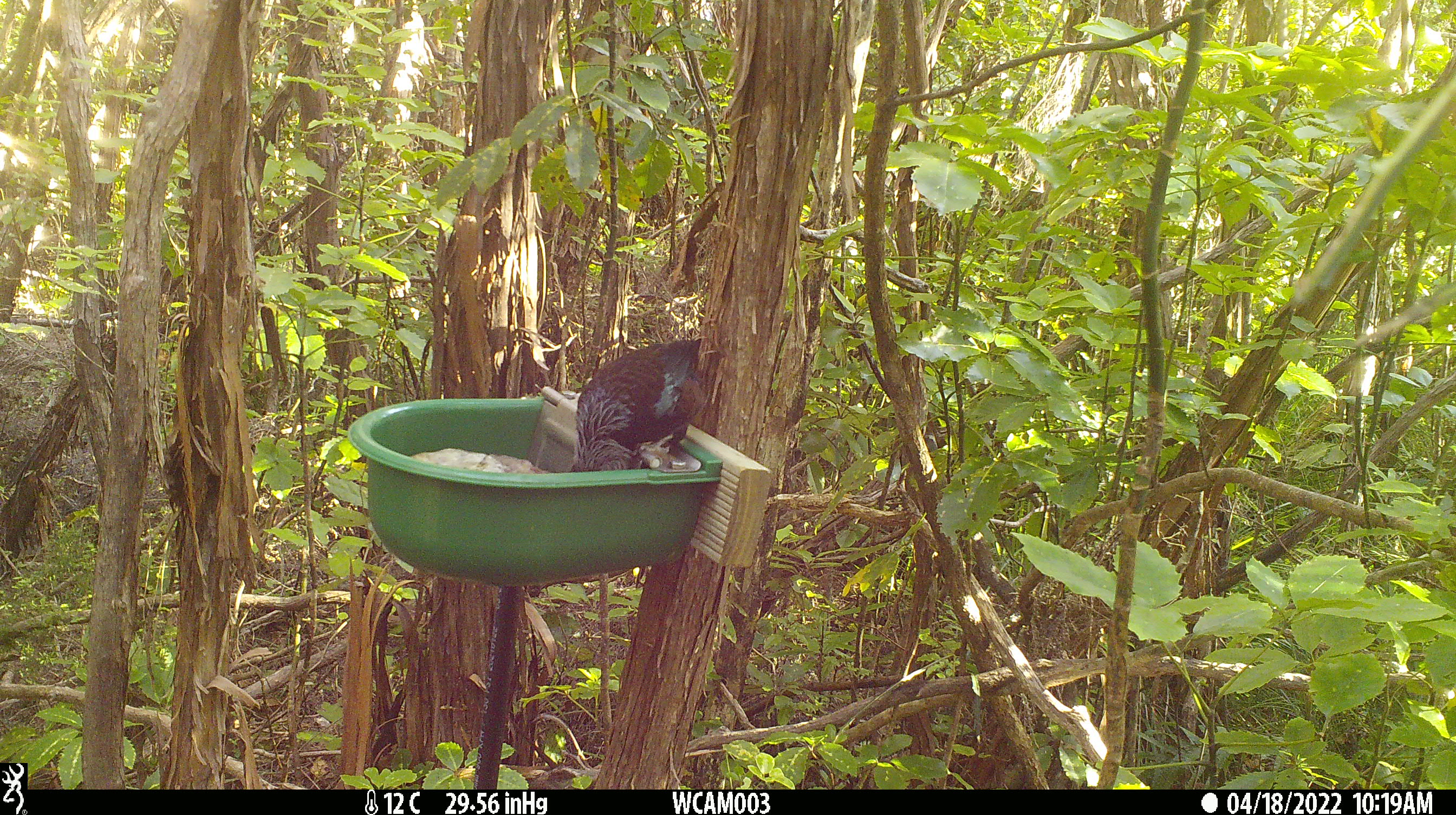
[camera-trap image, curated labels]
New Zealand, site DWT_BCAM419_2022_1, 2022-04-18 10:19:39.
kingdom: Animalia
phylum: Chordata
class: Aves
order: Passeriformes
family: Meliphagidae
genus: Prosthemadera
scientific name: Prosthemadera novaeseelandiae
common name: tui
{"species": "tui (Prosthemadera novaeseelandiae)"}